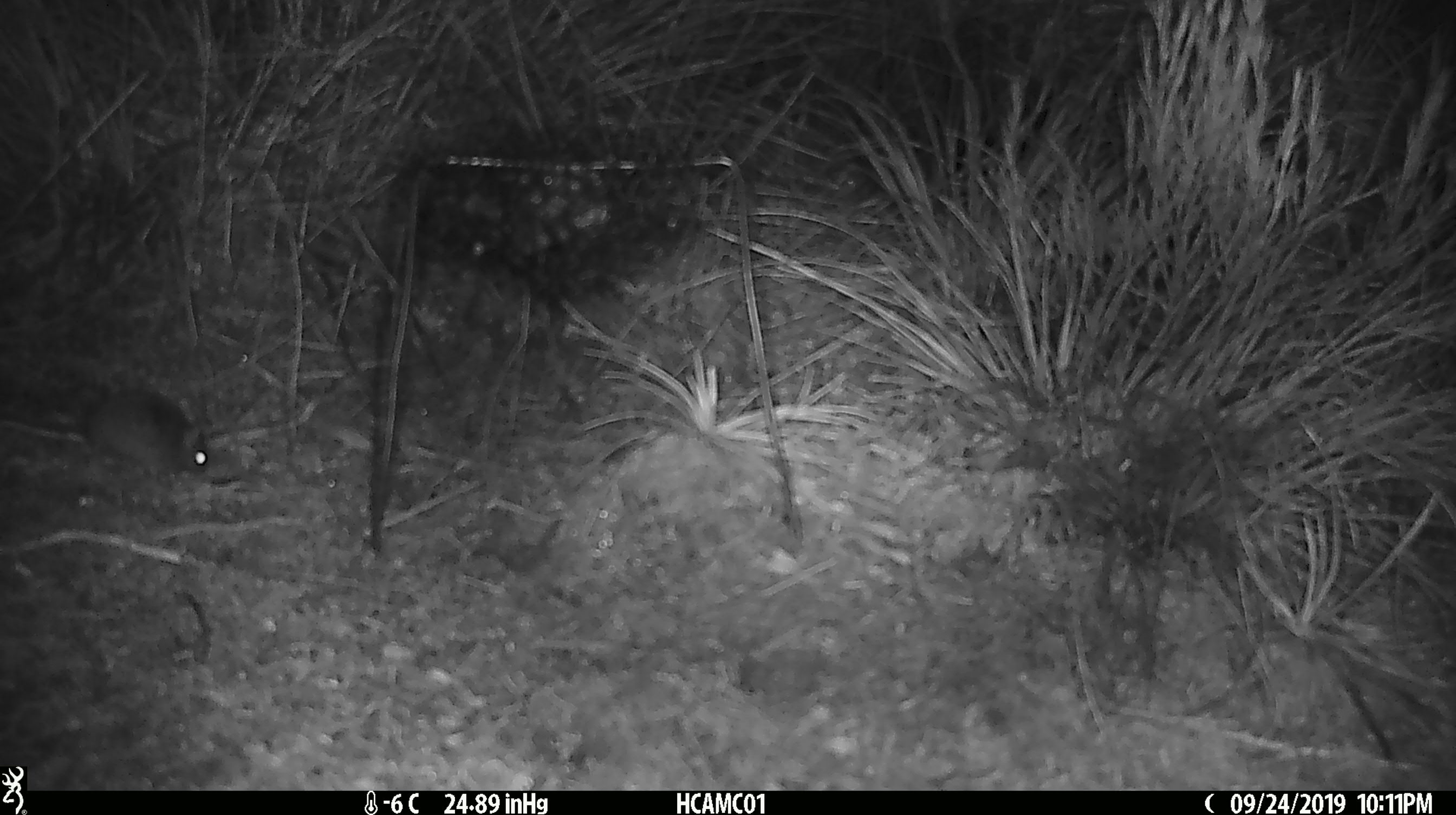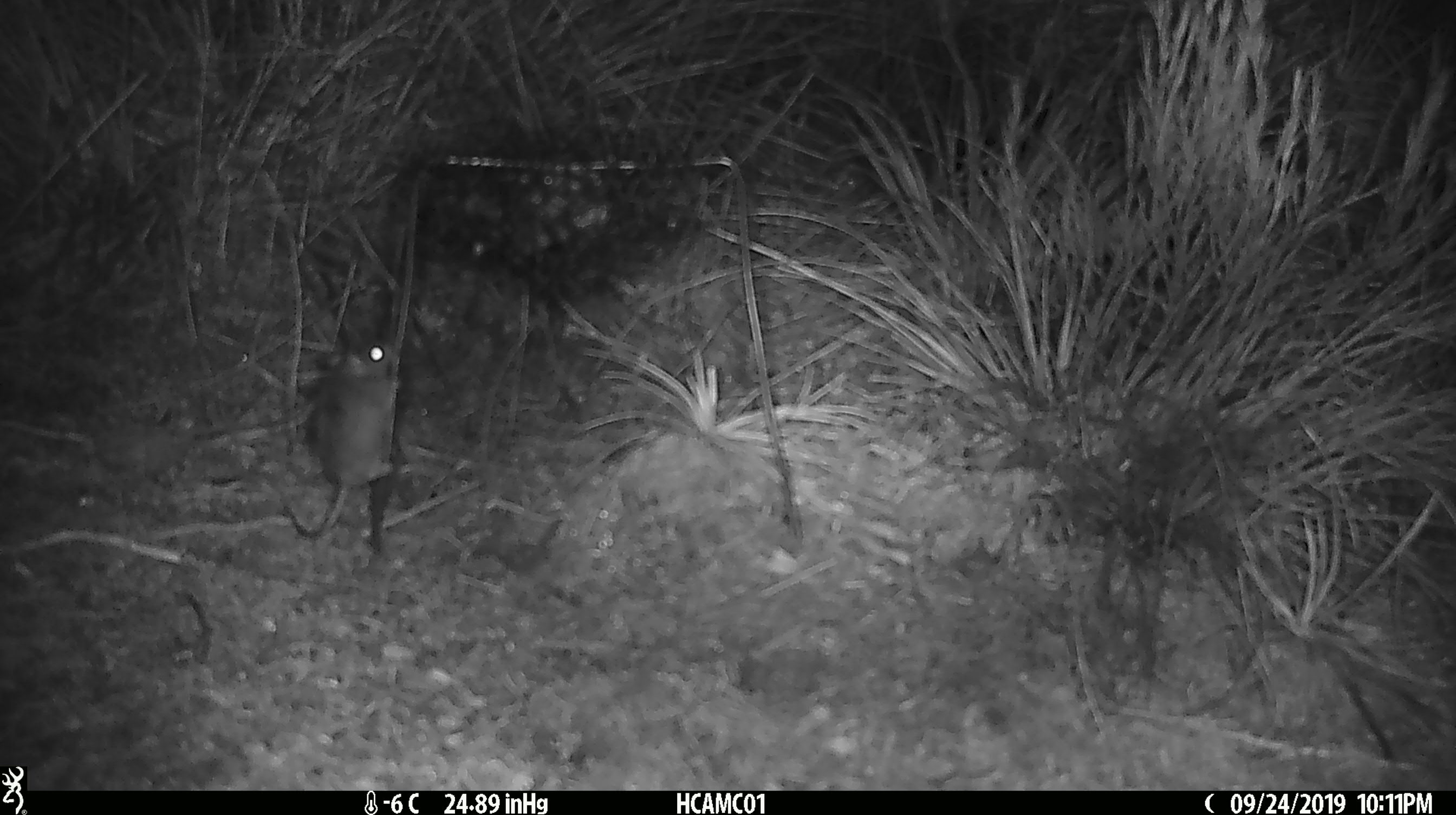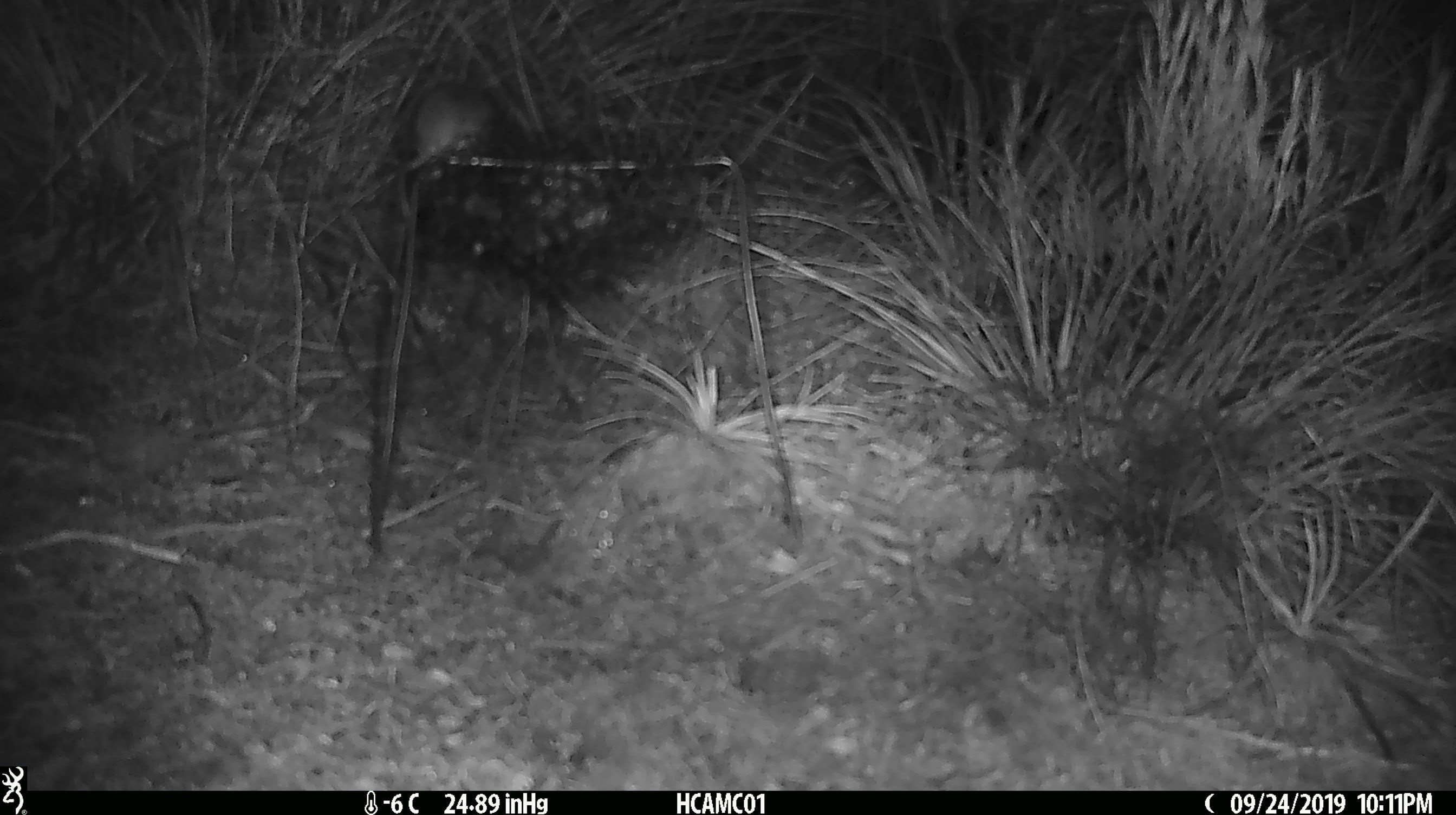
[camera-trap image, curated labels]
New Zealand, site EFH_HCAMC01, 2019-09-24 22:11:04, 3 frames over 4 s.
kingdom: Animalia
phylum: Chordata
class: Mammalia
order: Rodentia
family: Muridae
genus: Mus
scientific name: Mus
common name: mouse